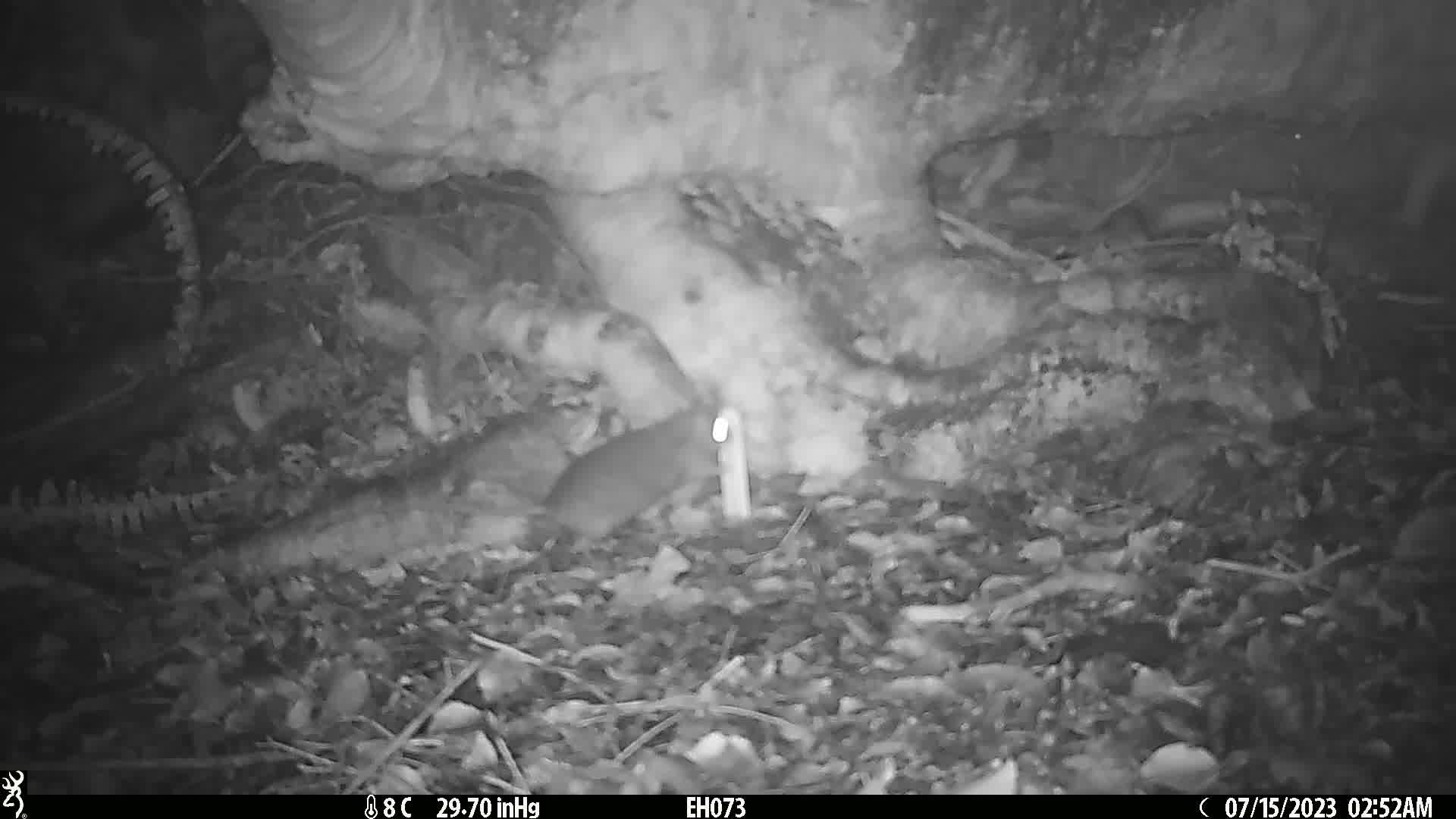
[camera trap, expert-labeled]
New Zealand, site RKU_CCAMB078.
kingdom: Animalia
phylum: Chordata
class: Mammalia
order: Rodentia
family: Muridae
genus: Rattus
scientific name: Rattus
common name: rat